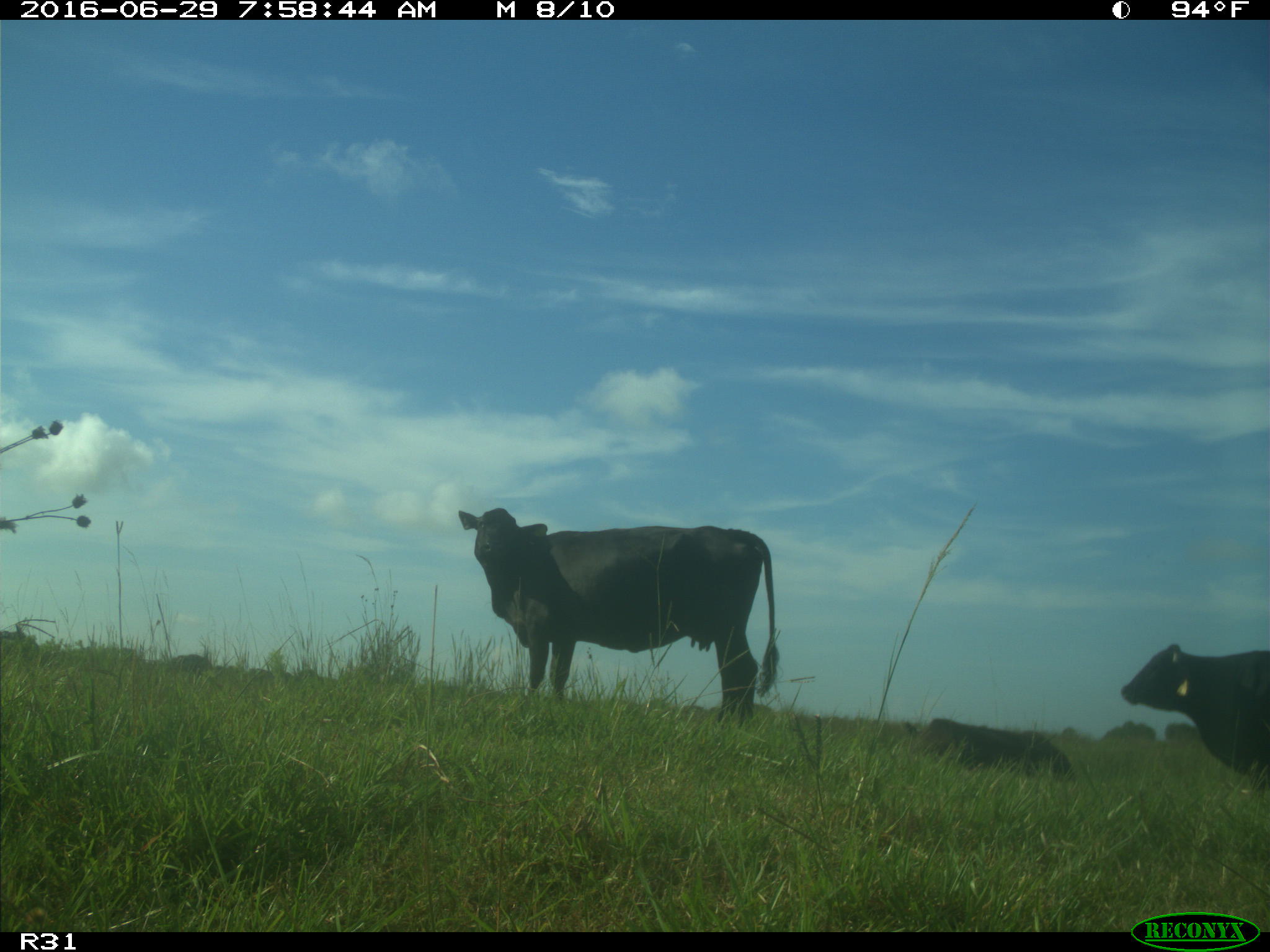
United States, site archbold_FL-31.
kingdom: Animalia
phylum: Chordata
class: Mammalia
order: Artiodactyla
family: Bovidae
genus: Bos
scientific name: Bos taurus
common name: domestic cow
Bos taurus (domestic cow).